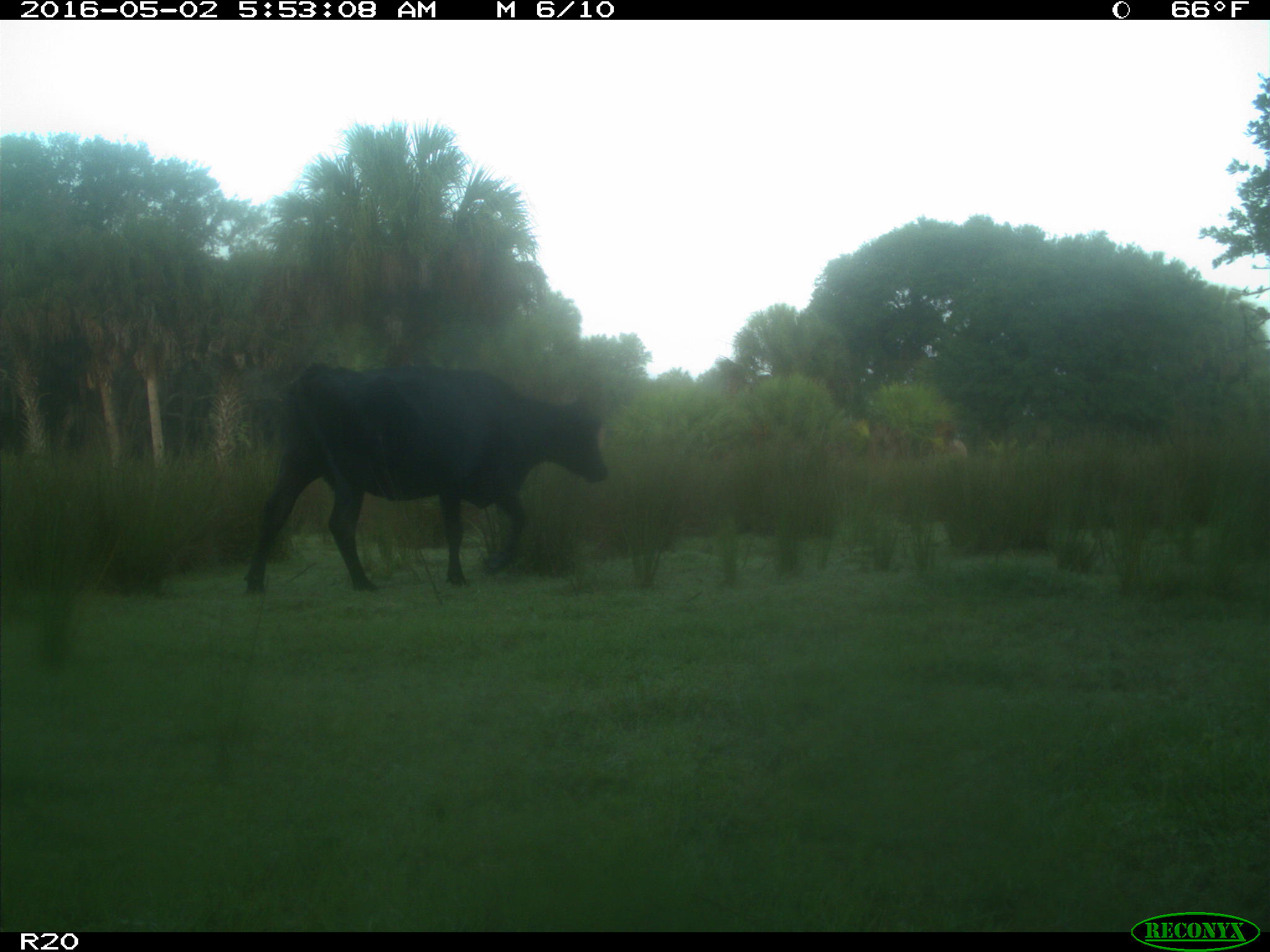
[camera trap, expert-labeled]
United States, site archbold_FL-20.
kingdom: Animalia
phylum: Chordata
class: Mammalia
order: Artiodactyla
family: Bovidae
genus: Bos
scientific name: Bos taurus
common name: domestic cow